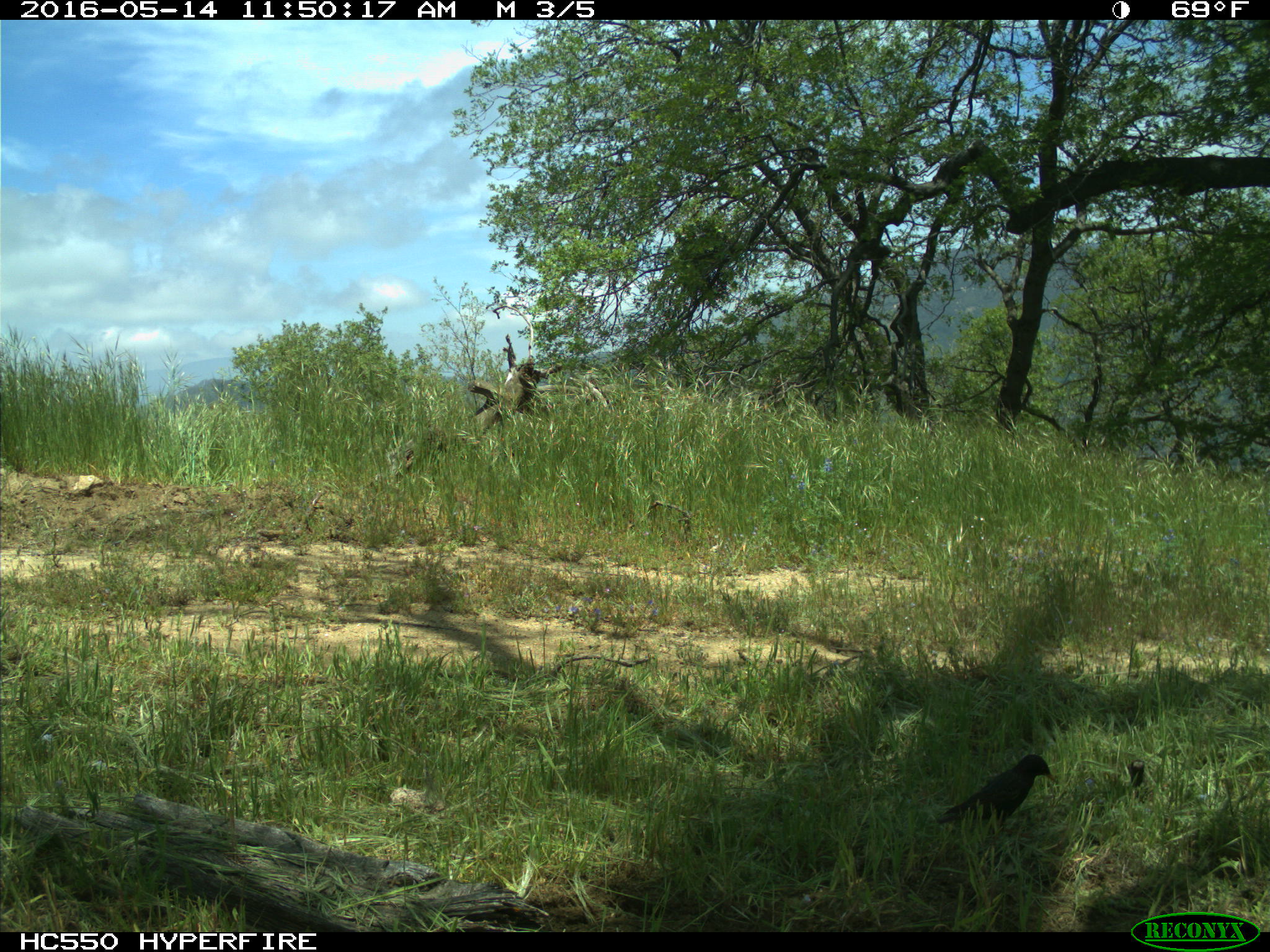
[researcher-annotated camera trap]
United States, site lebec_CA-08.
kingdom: Animalia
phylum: Chordata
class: Aves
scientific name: Aves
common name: birds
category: unidentified bird